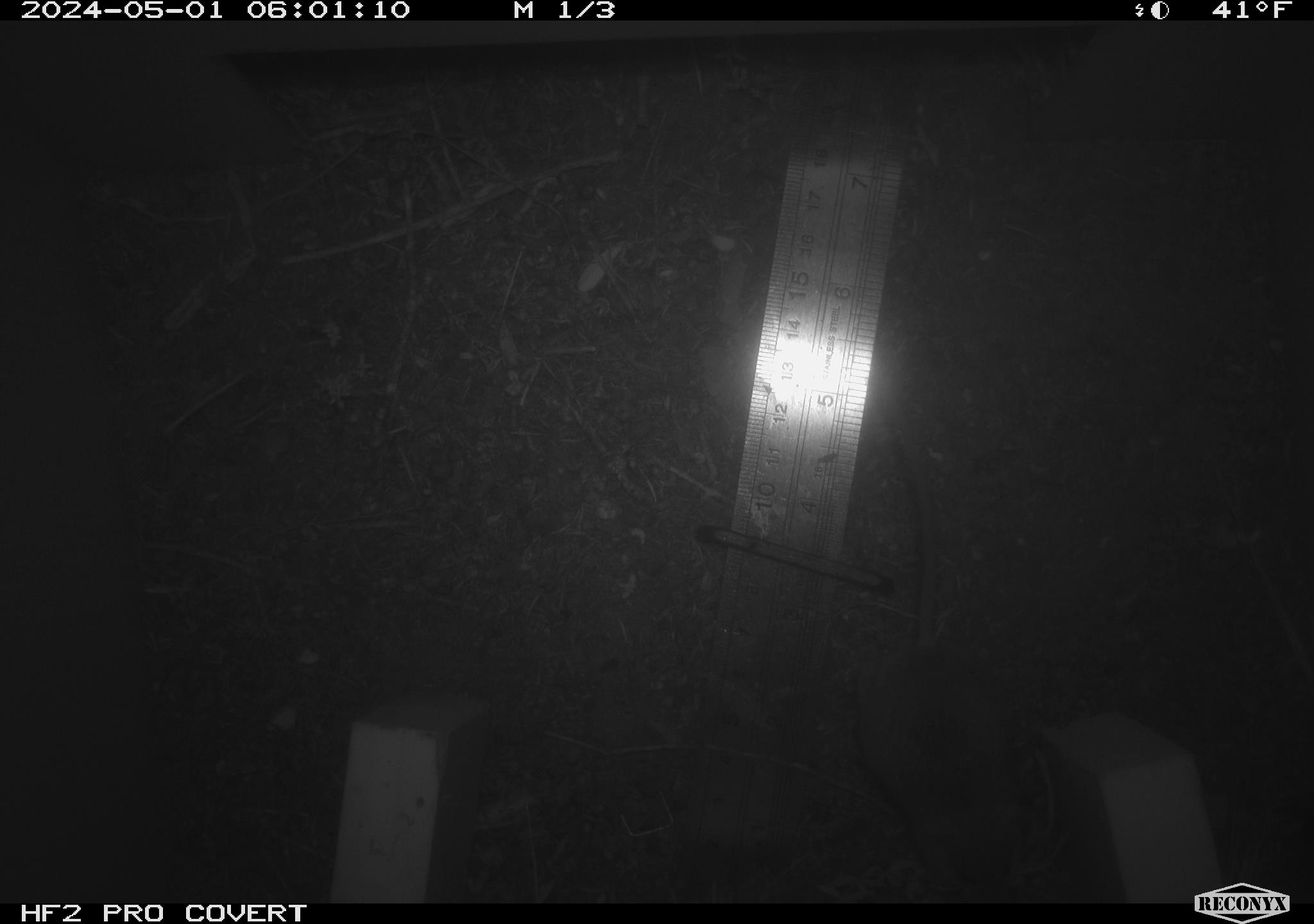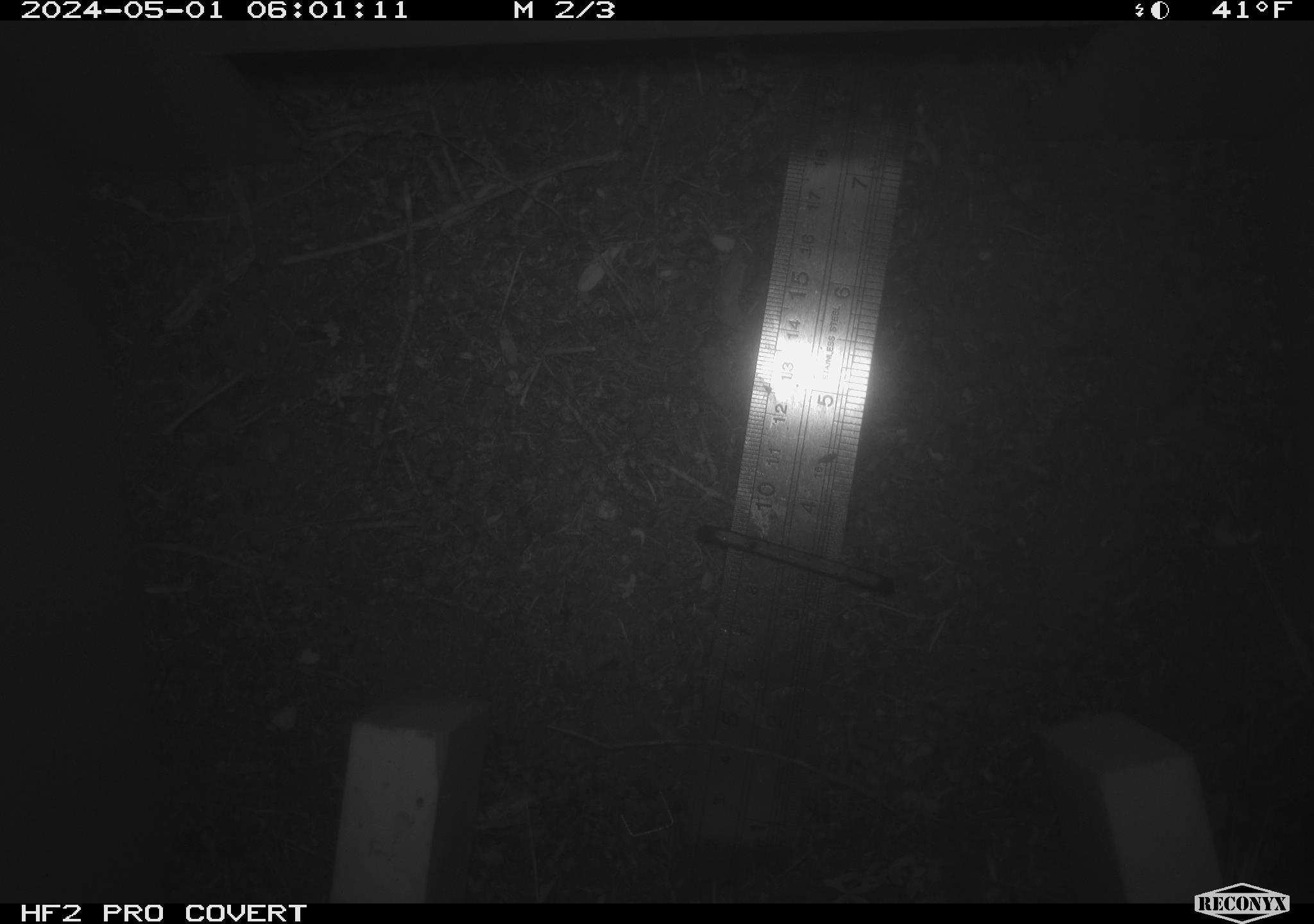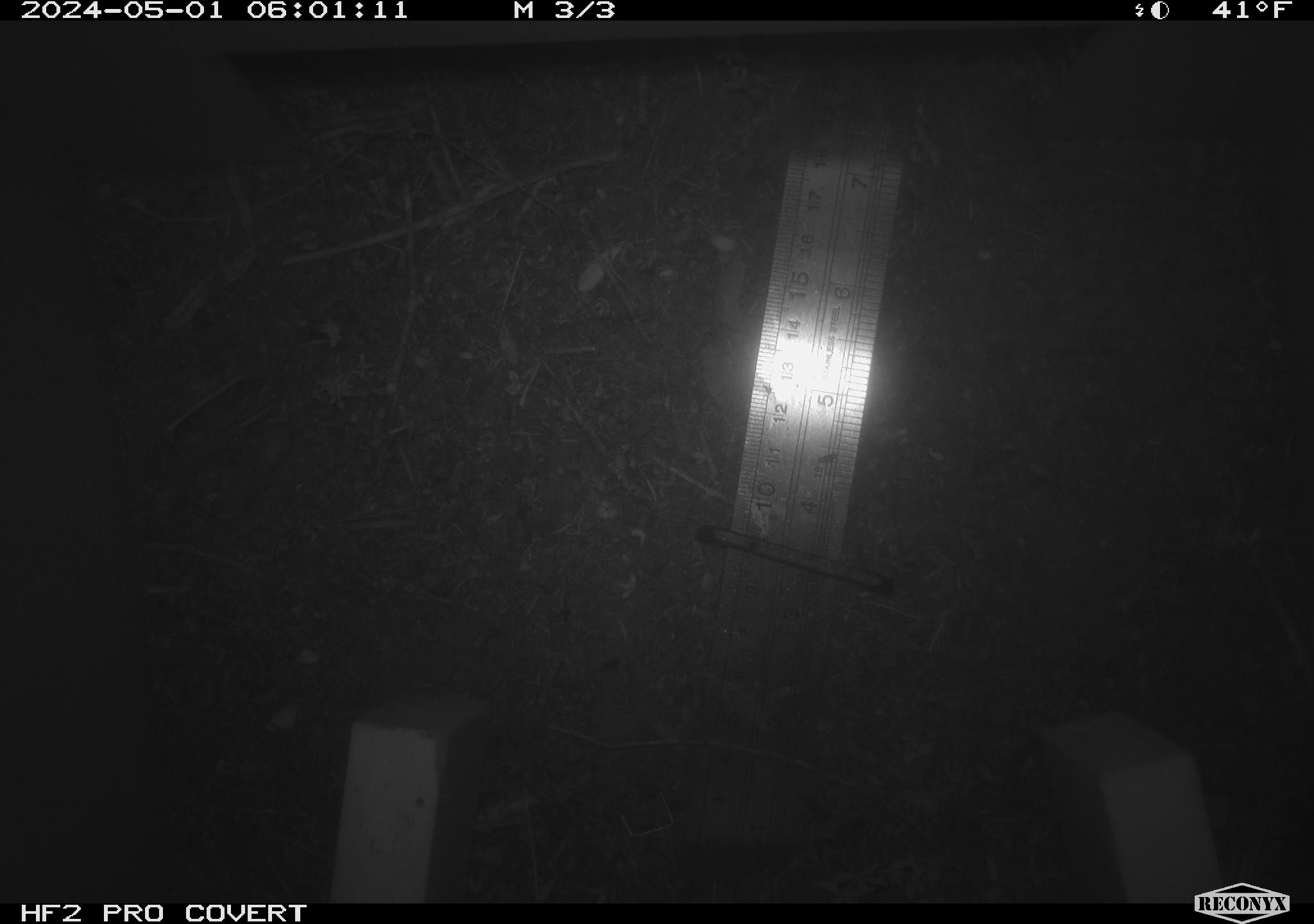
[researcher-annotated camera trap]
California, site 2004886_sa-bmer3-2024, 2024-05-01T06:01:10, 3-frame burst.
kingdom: Animalia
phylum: Chordata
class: Mammalia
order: Rodentia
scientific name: Rodentia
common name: mouse species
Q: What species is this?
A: Mouse species (Rodentia).